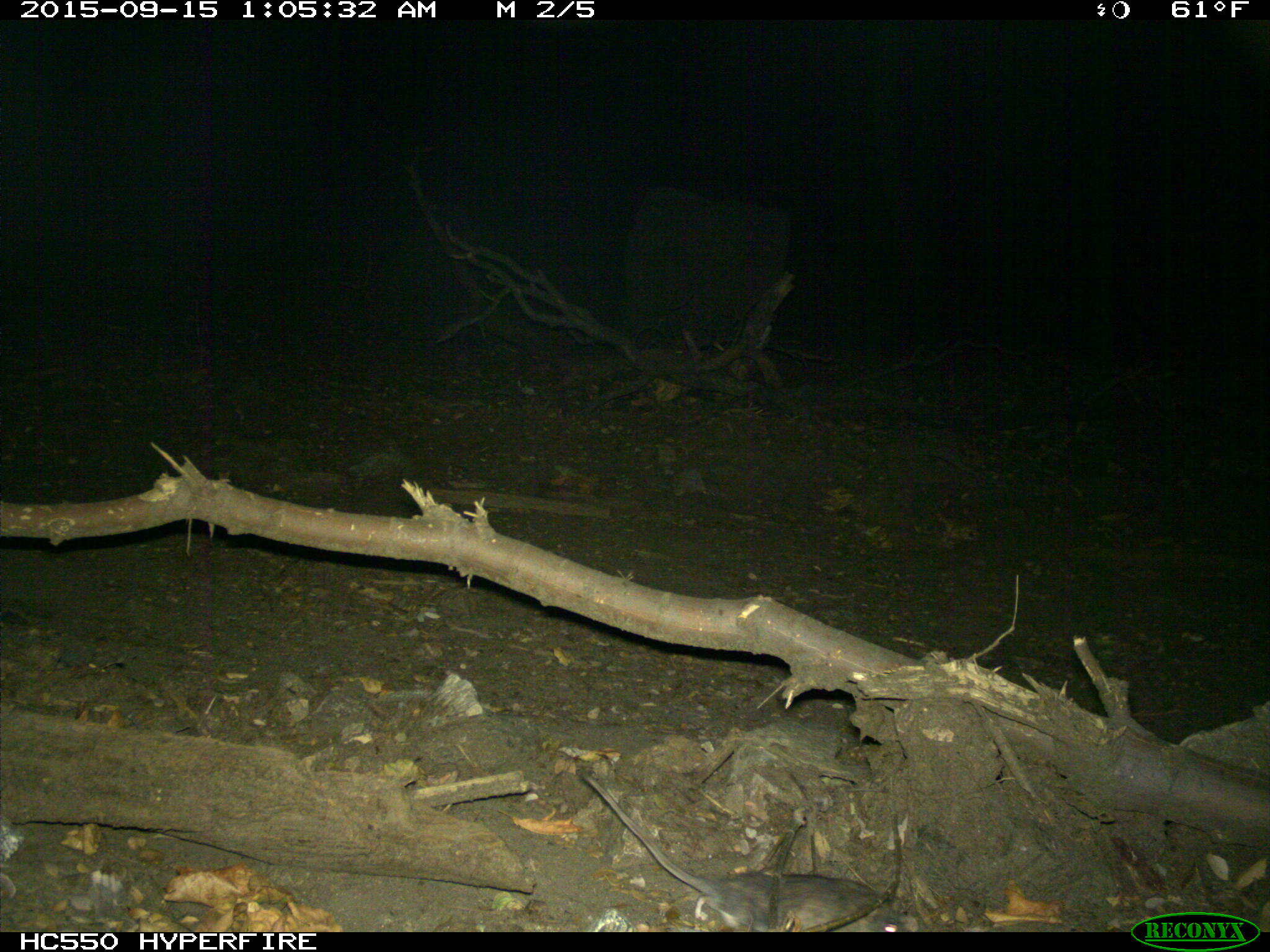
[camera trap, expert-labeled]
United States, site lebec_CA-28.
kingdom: Animalia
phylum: Chordata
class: Mammalia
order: Rodentia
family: Cricetidae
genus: Neotoma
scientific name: Neotoma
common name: pack rat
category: unidentified pack rat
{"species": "unidentified pack rat (pack rat) (Neotoma)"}